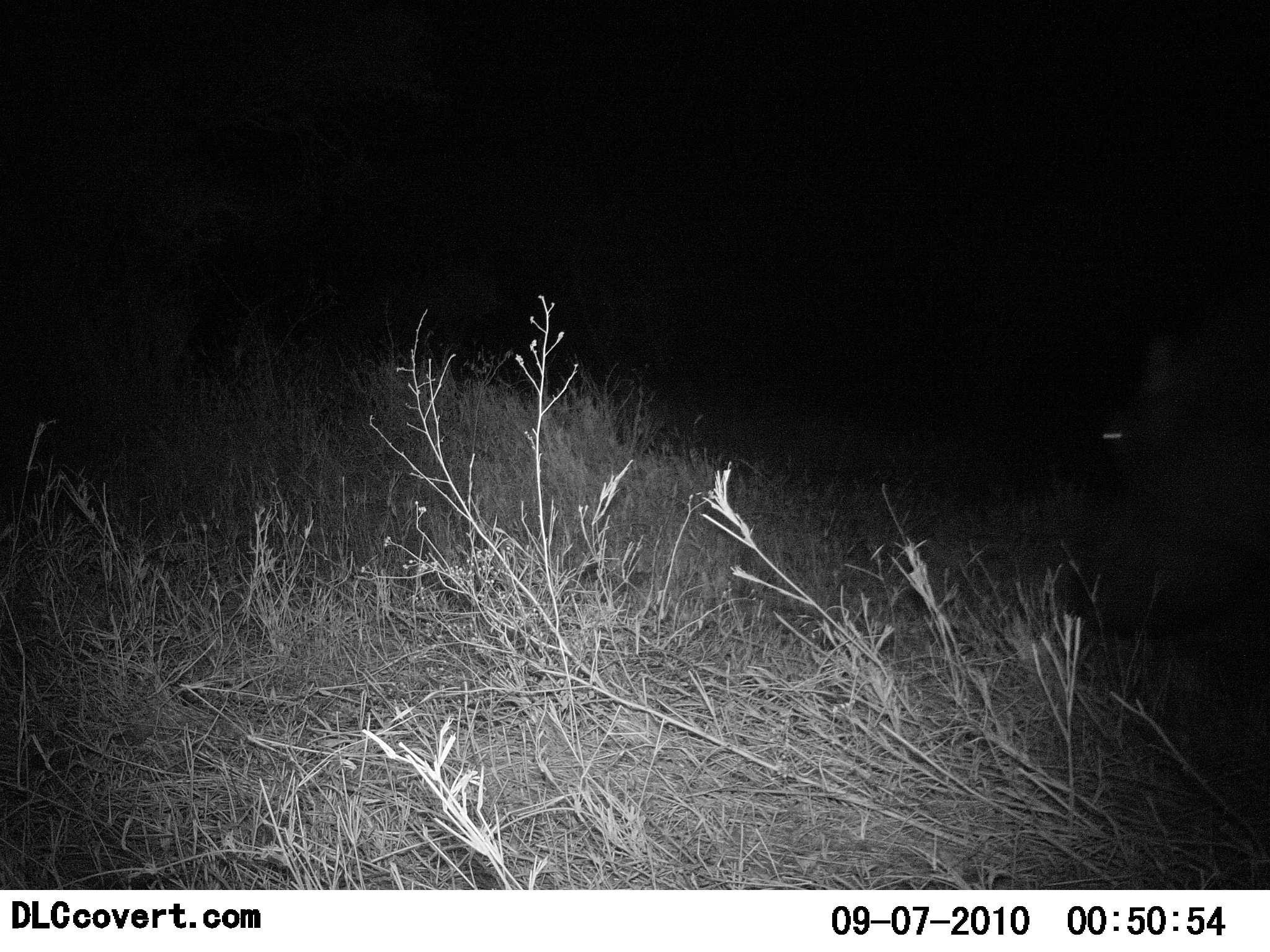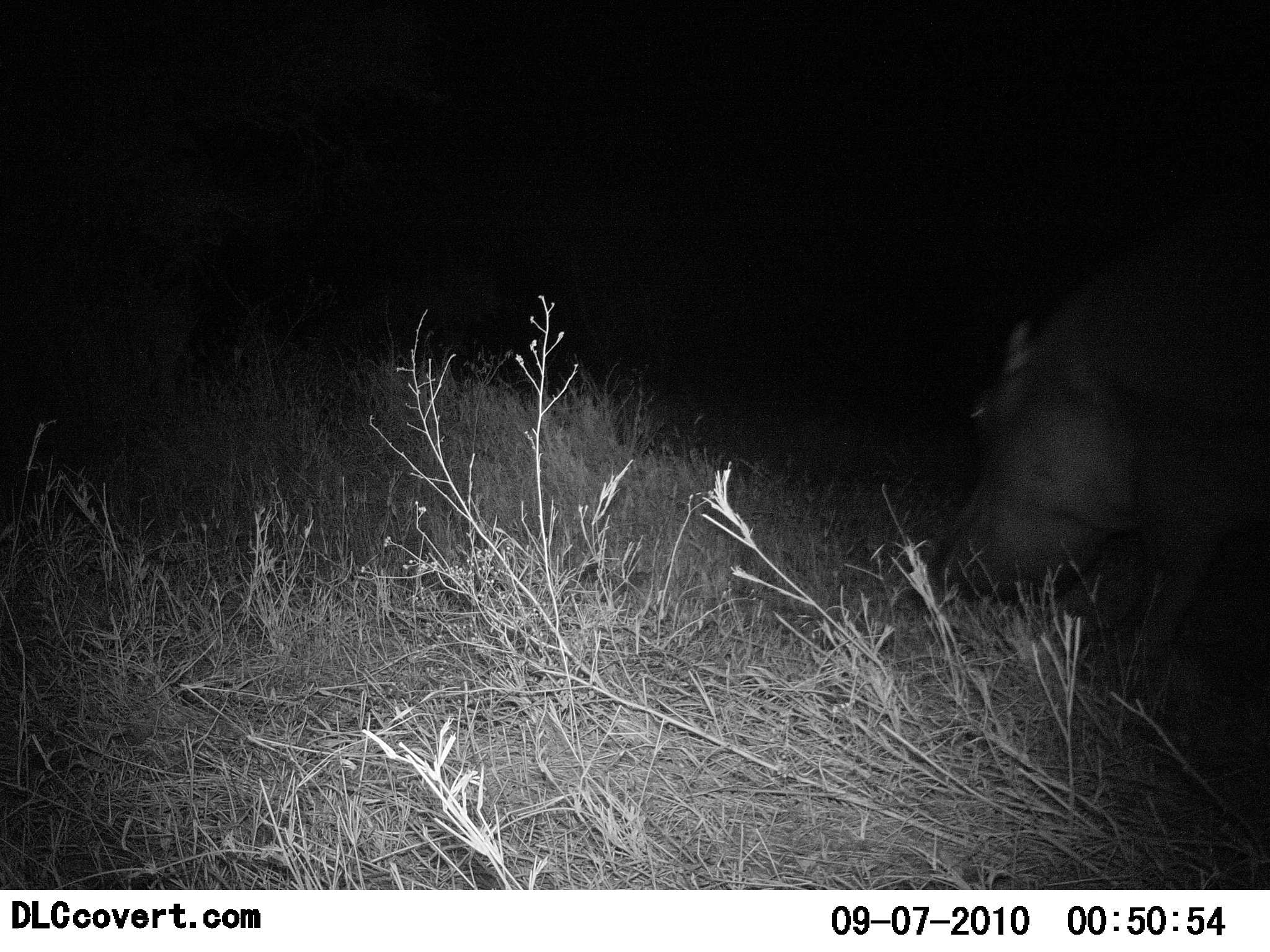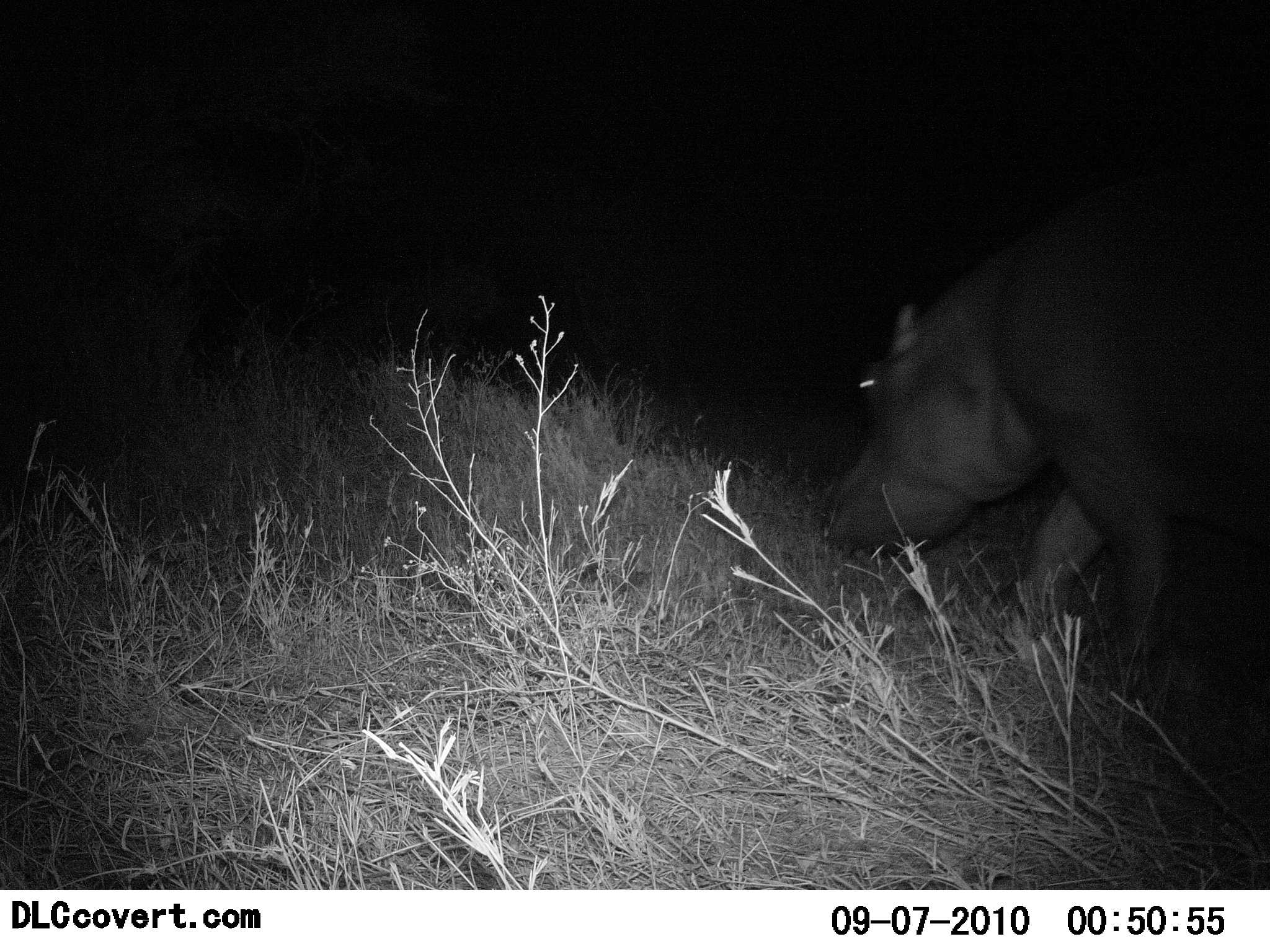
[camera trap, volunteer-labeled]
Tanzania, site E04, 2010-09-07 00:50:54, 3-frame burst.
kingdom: Animalia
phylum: Chordata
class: Mammalia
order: Artiodactyla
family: Hippopotamidae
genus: Hippopotamus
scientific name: Hippopotamus amphibius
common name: hippopotamus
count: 1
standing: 15%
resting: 0%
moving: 85%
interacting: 0%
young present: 0%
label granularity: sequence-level